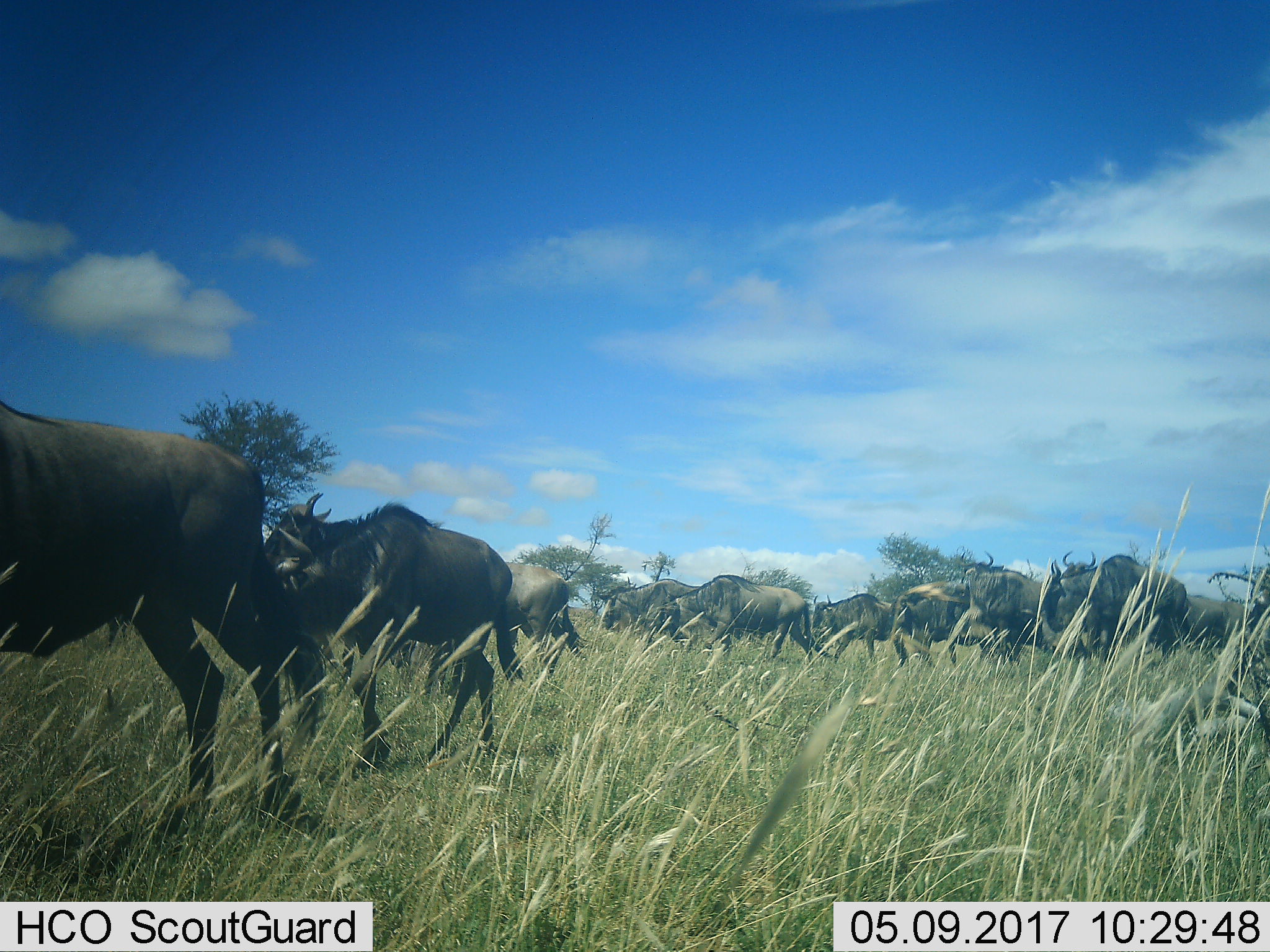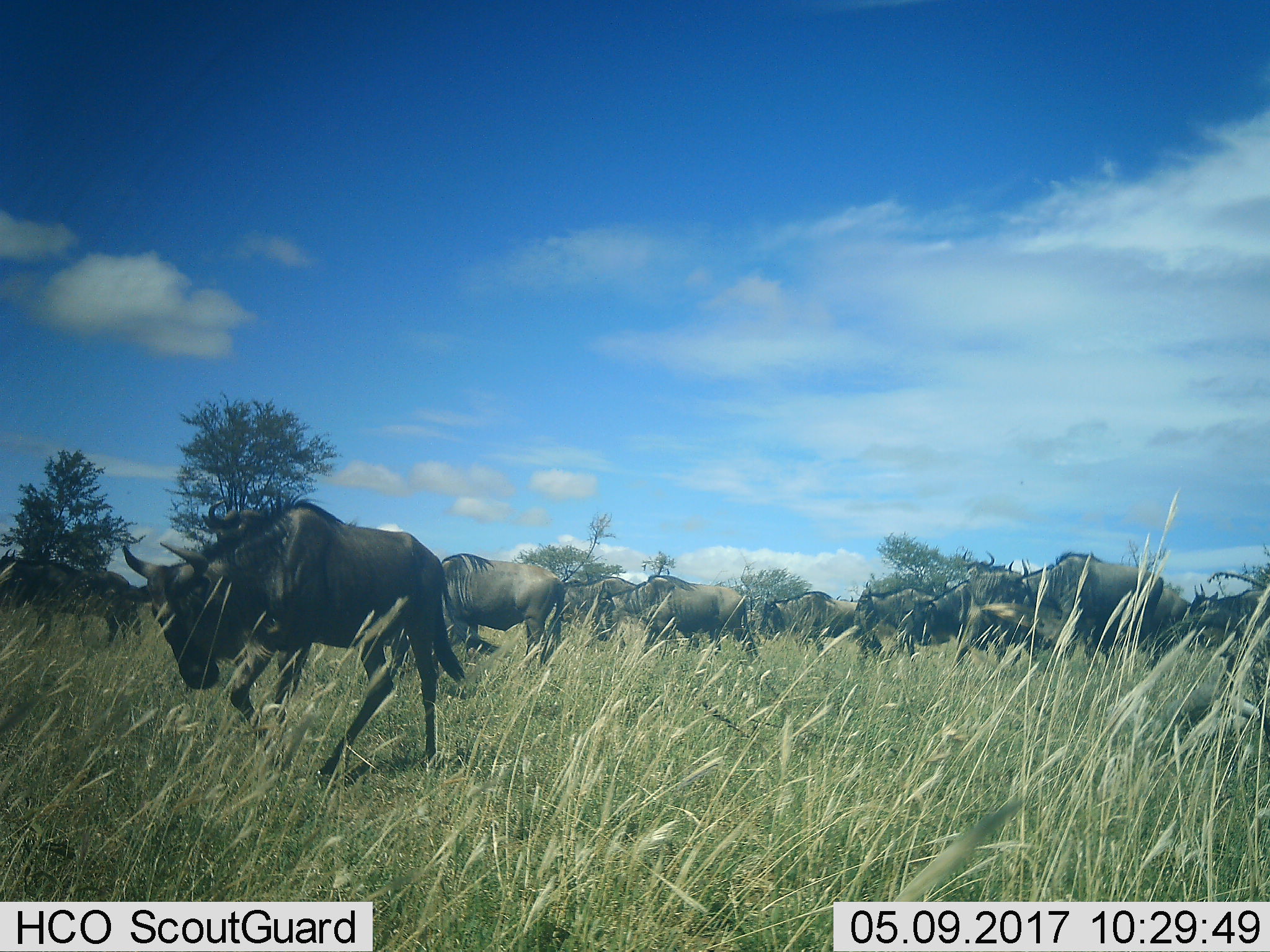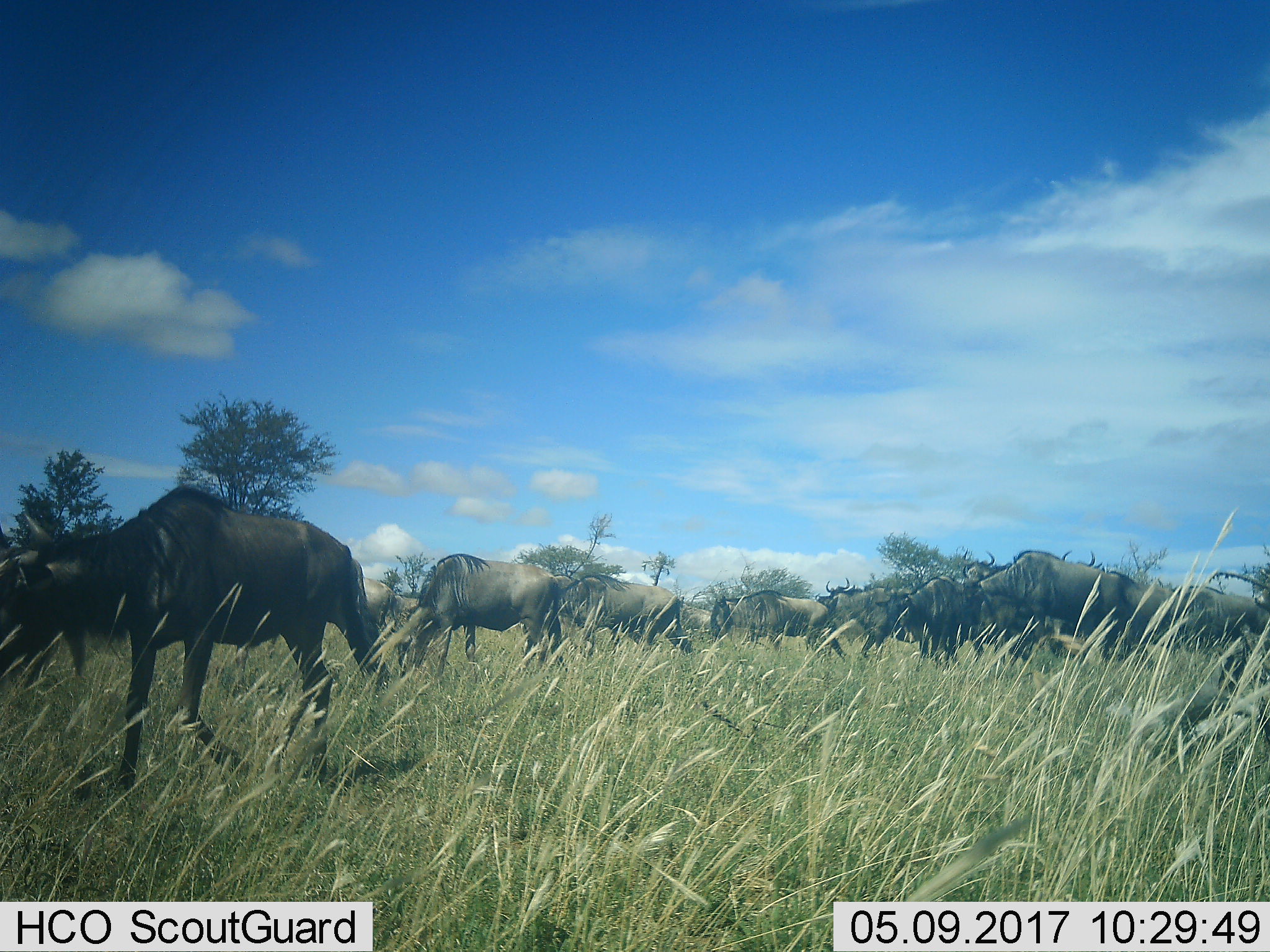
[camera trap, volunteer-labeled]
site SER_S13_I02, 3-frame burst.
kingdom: Animalia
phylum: Chordata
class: Mammalia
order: Artiodactyla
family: Bovidae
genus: Connochaetes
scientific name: Connochaetes taurinus taurinus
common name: blue wildebeest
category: wildebeestblue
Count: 11-50.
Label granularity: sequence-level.